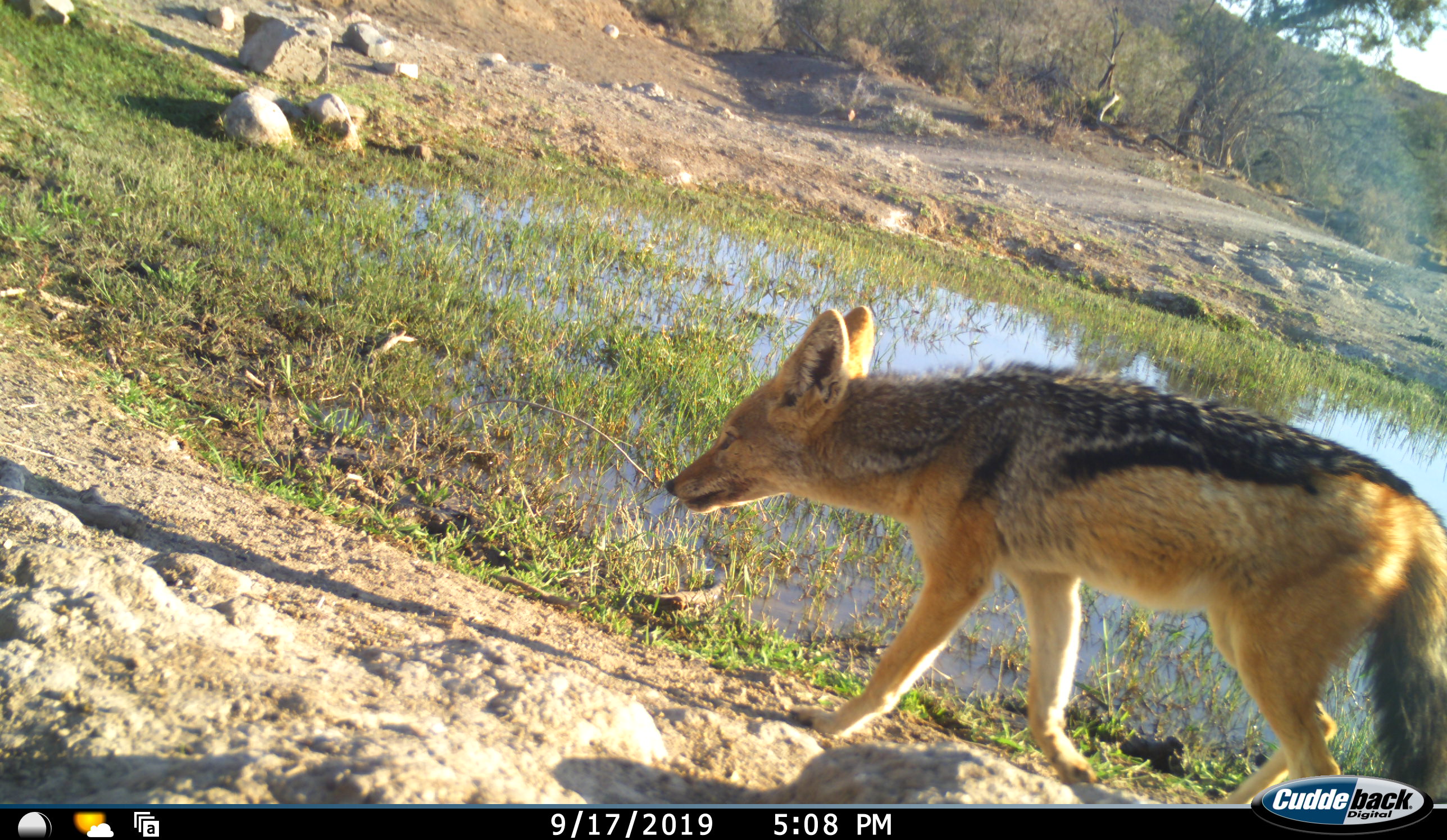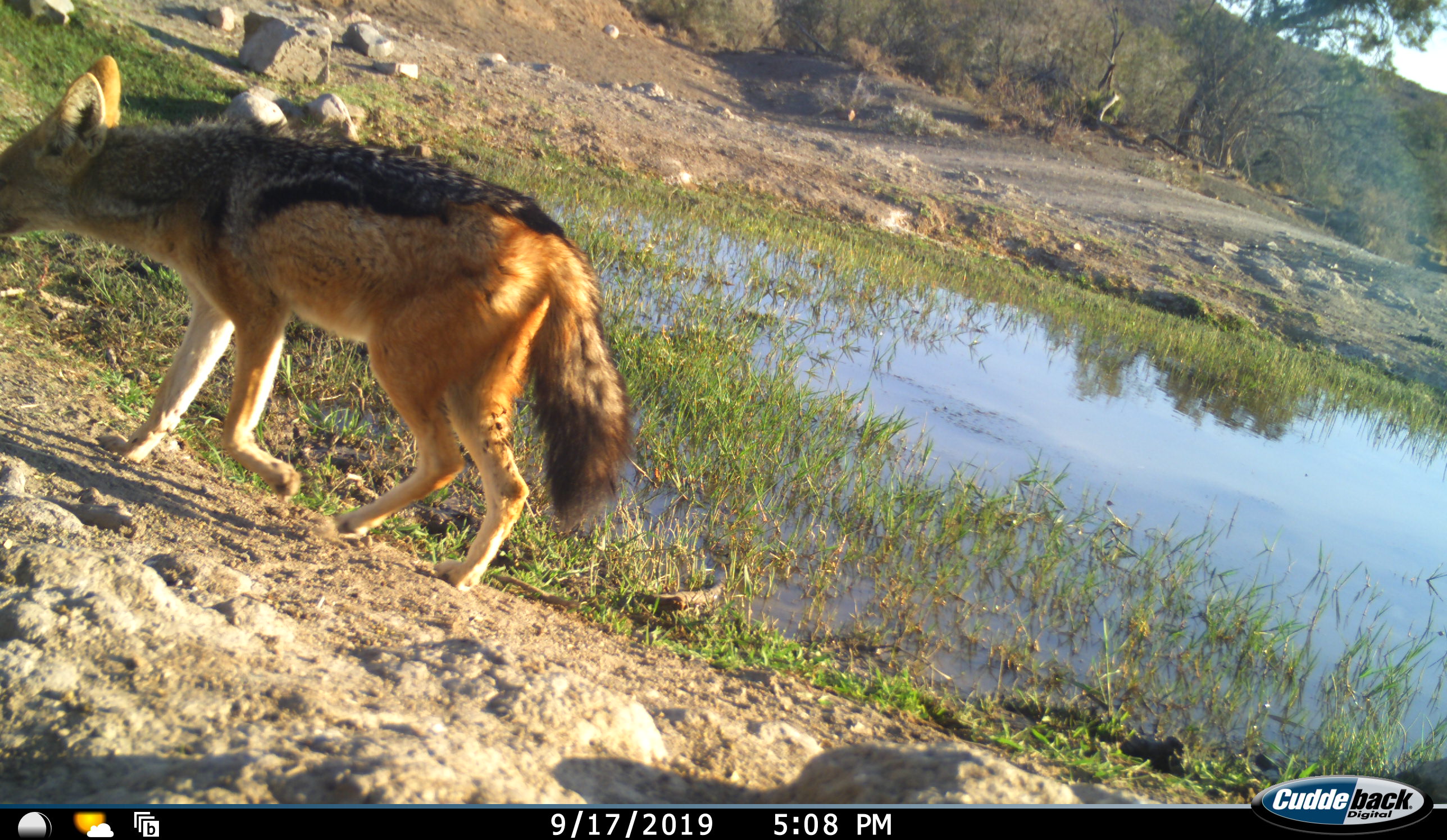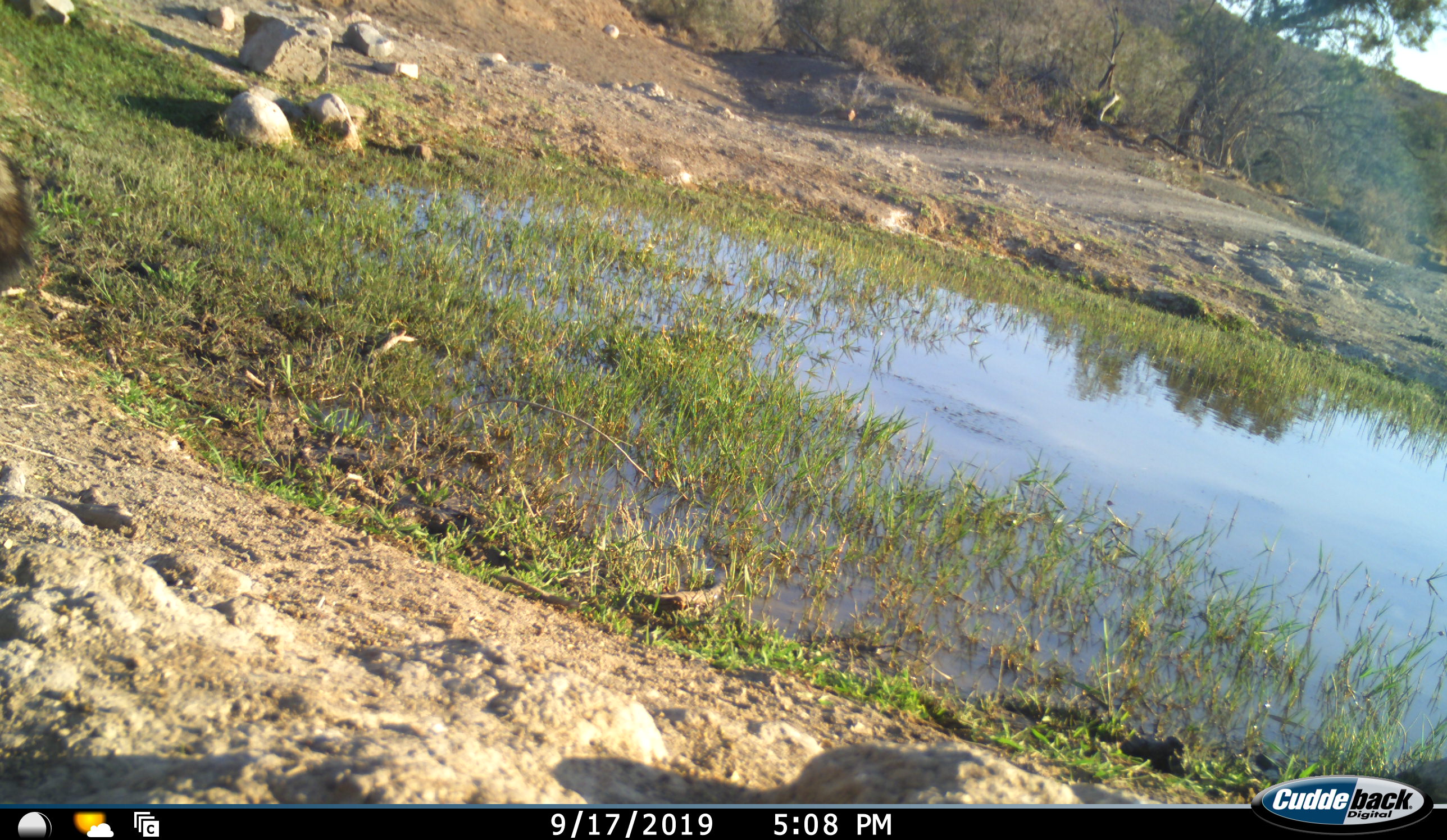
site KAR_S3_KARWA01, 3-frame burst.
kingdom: Animalia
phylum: Chordata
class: Mammalia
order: Carnivora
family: Canidae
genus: Lupulella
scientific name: Lupulella mesomelas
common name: black-backed jackal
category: jackalblackbacked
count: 1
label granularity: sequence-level